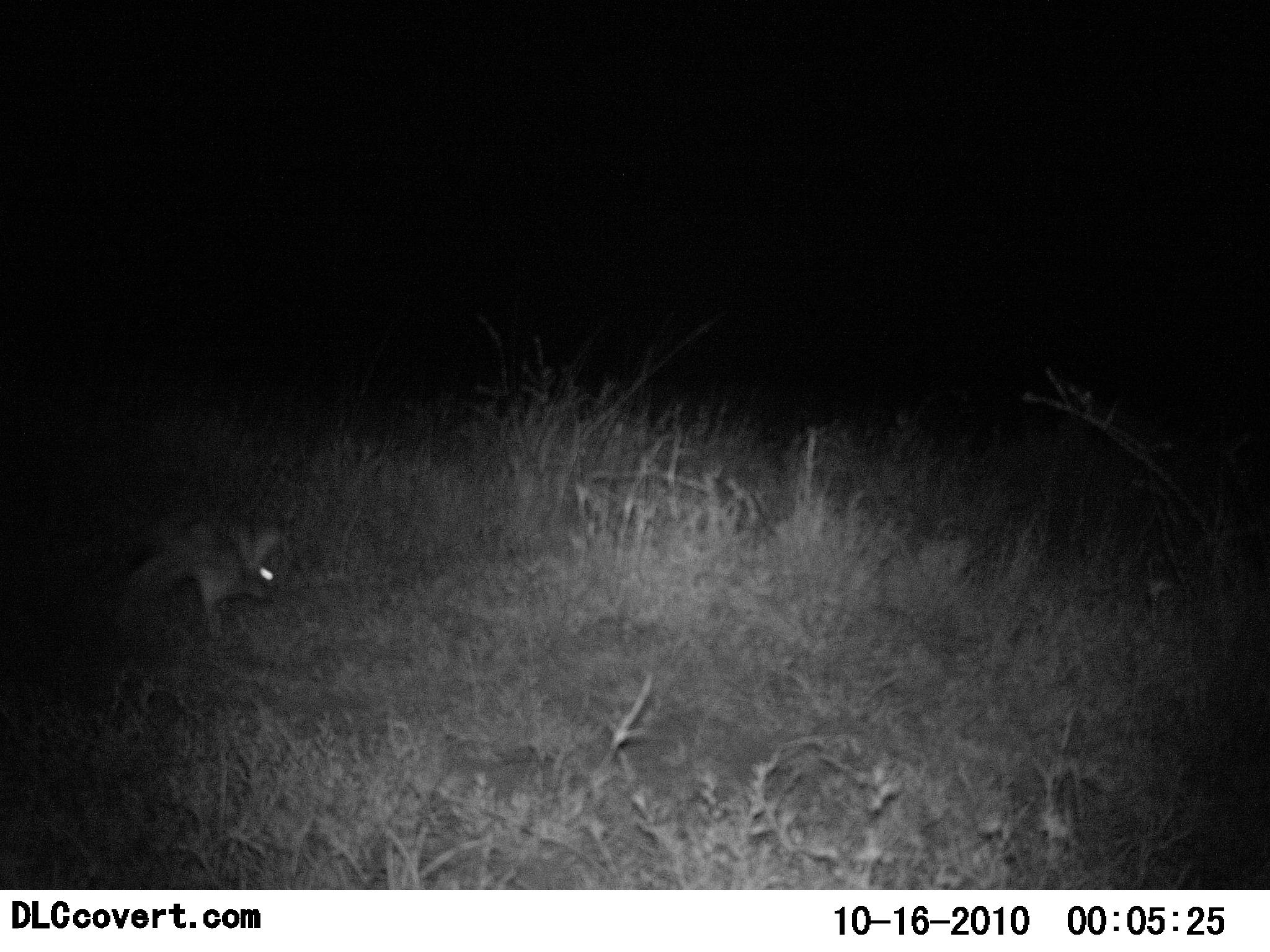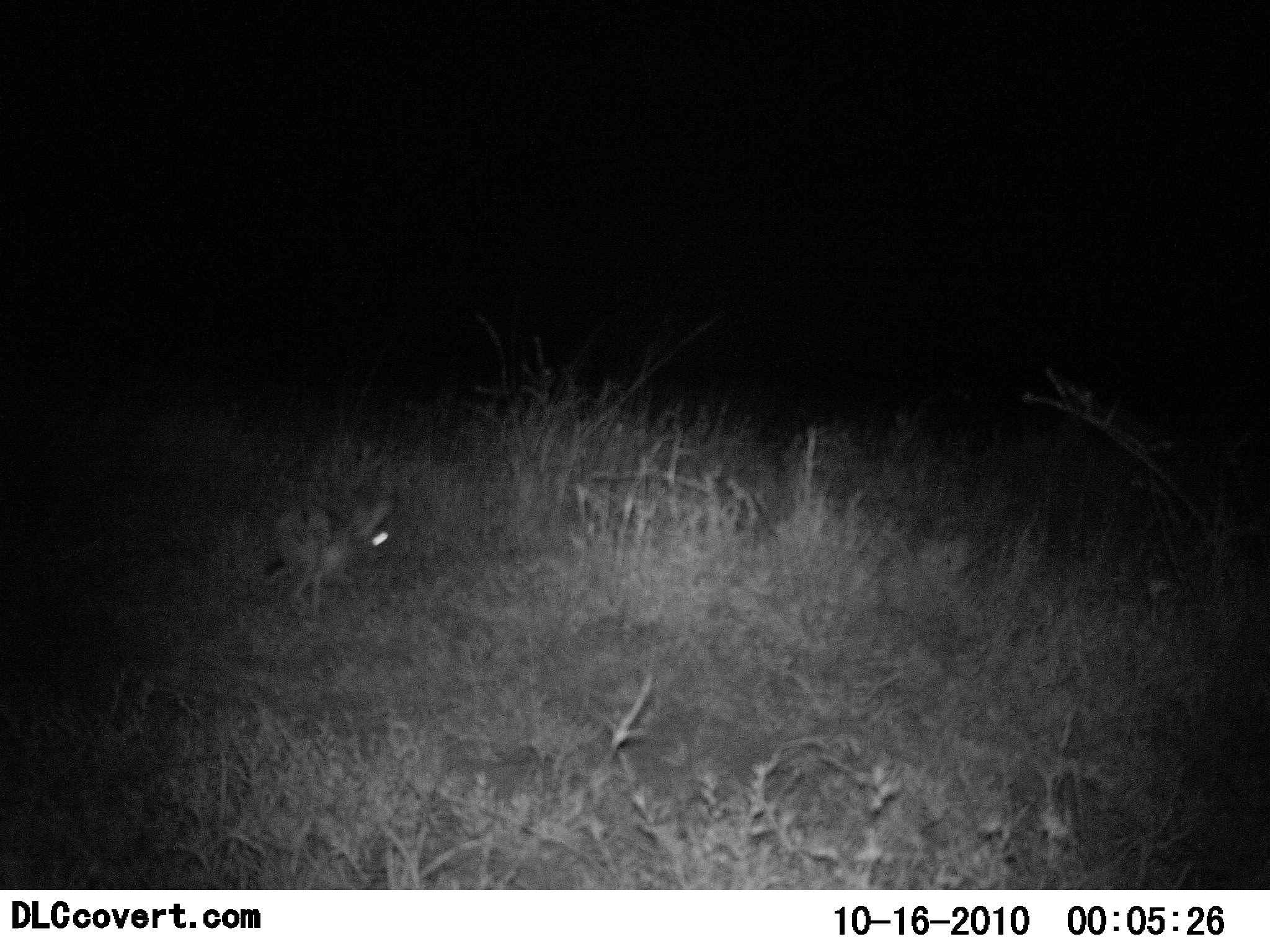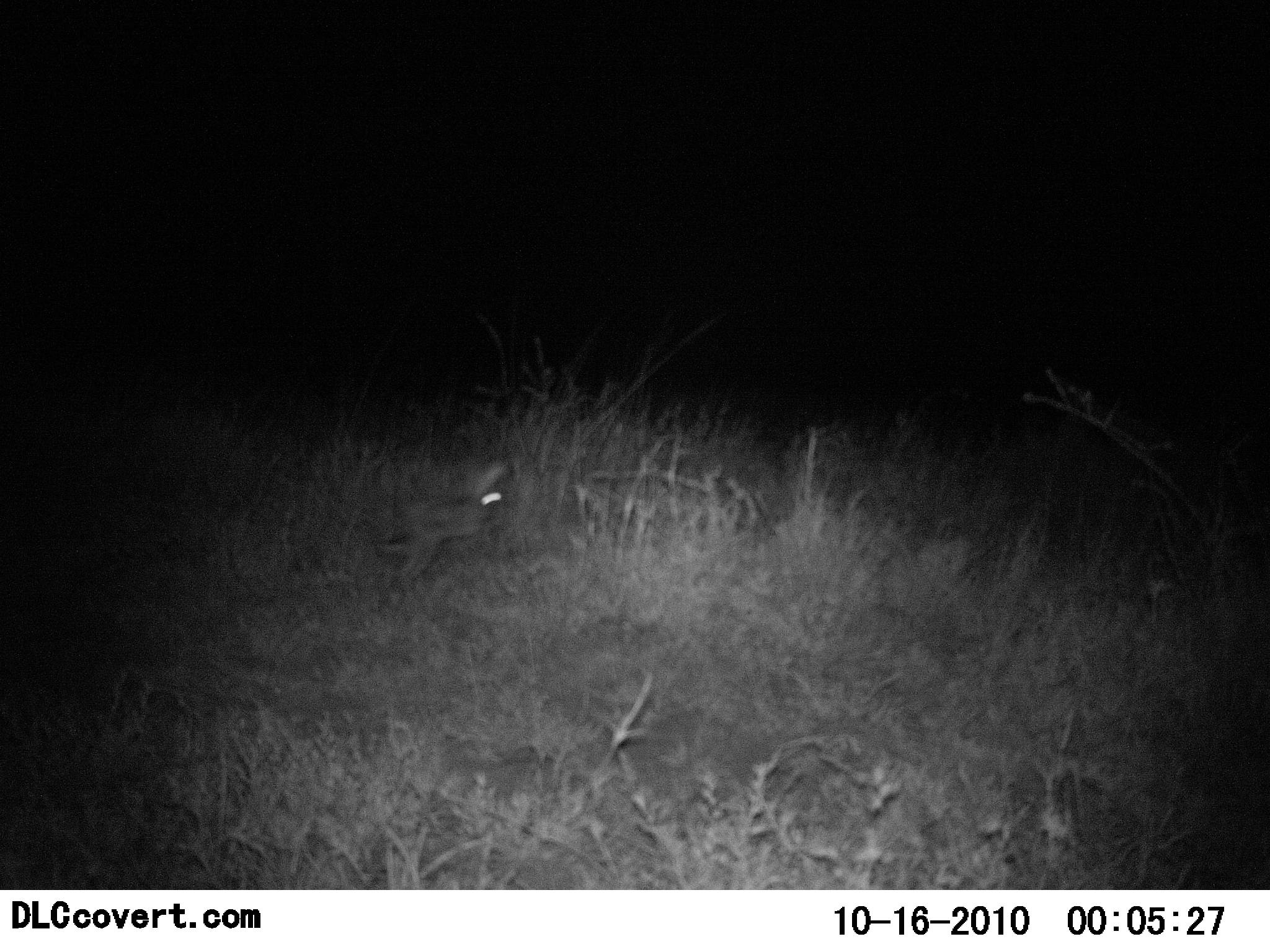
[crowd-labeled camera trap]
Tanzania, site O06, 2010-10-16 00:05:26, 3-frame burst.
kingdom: Animalia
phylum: Chordata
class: Mammalia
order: Lagomorpha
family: Leporidae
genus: Lepus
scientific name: Lepus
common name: hare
Hare (Lepus), count 1. Behavior (volunteer vote fractions): standing 0%, resting 0%, moving 100%, interacting 0%. Young present (vote fraction): 0%. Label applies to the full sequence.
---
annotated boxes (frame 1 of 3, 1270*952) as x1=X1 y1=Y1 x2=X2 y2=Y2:
animal: x1=104 y1=520 x2=293 y2=639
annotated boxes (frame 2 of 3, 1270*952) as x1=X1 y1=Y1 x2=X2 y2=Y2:
animal: x1=255 y1=497 x2=400 y2=629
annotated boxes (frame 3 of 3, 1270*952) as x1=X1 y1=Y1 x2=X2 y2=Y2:
animal: x1=368 y1=461 x2=513 y2=611